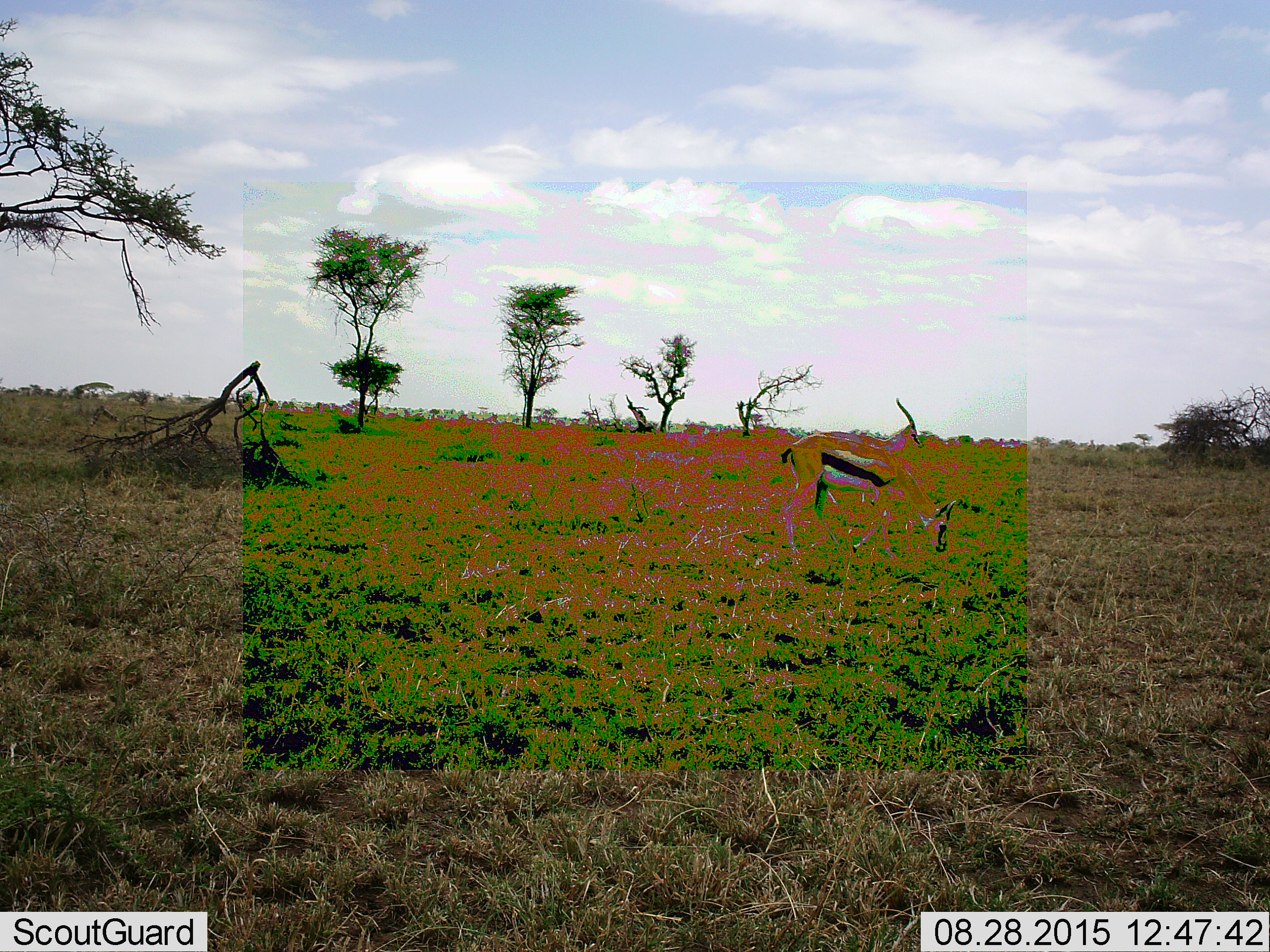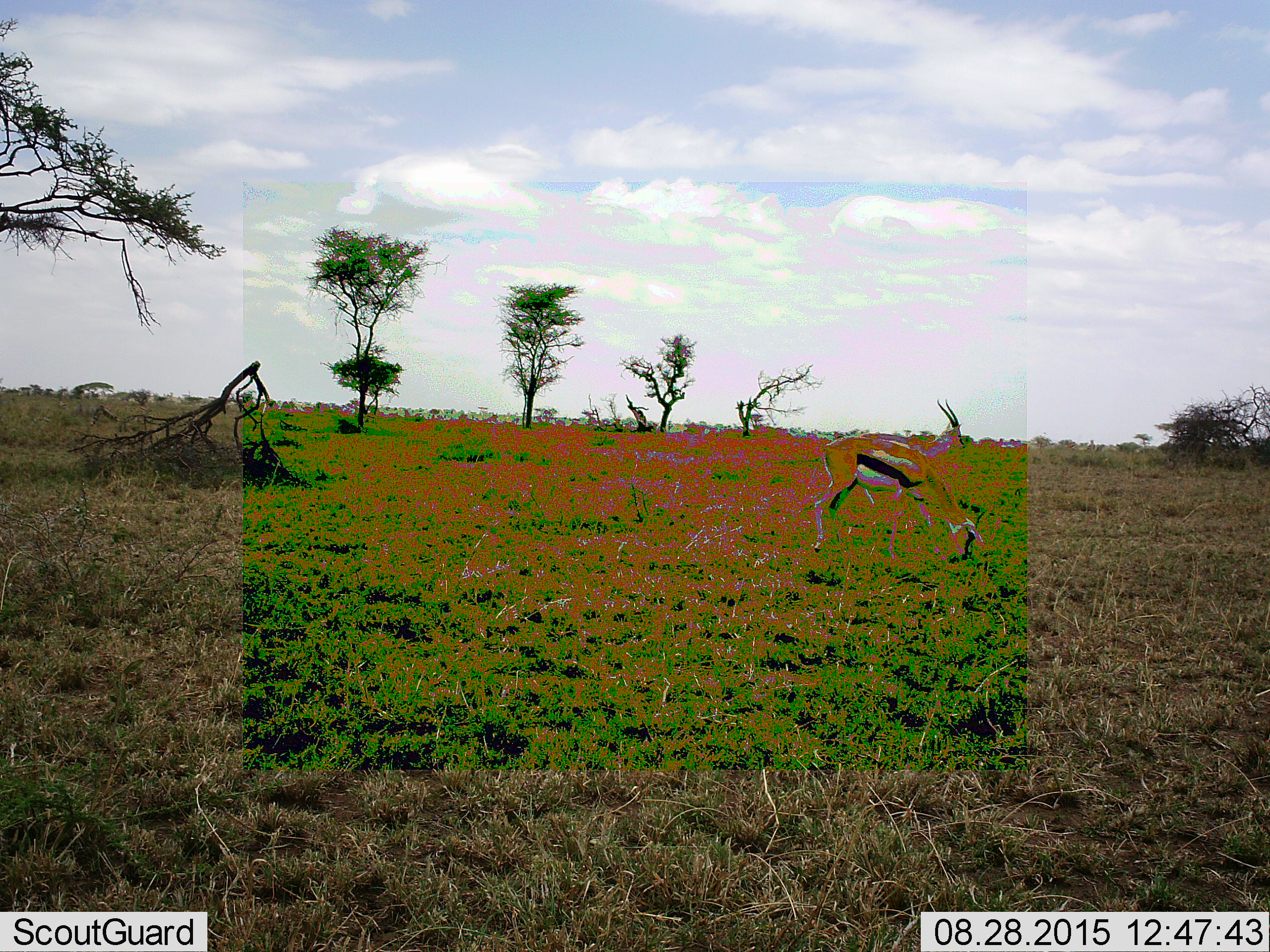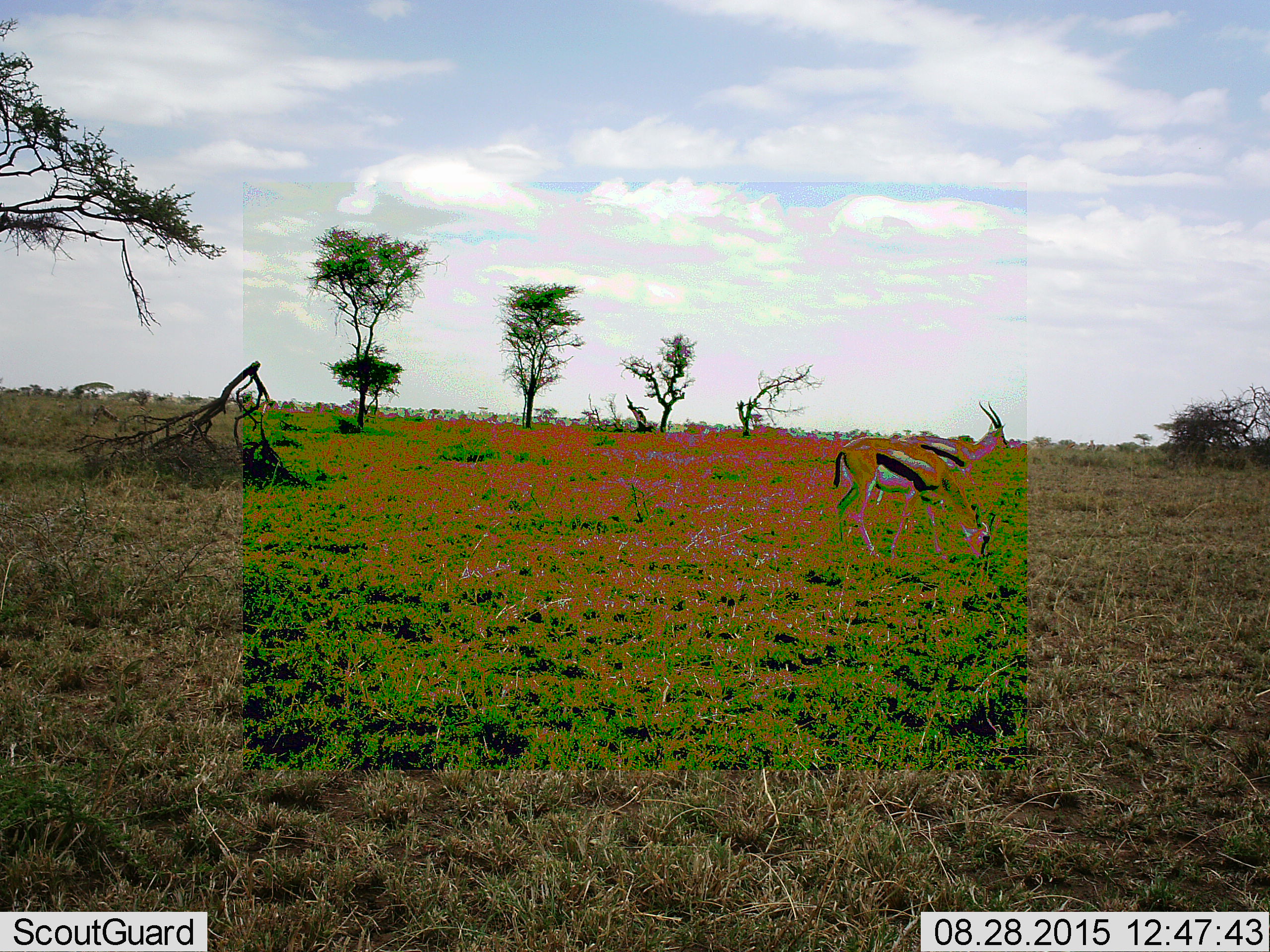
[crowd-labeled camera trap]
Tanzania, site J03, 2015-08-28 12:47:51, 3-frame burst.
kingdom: Animalia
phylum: Chordata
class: Mammalia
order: Artiodactyla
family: Bovidae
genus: Eudorcas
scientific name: Eudorcas thomsonii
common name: thomson's gazelle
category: gazellethomsons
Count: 2.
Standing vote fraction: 20%.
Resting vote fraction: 0%.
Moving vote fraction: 80%.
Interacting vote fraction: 10%.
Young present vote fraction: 0%.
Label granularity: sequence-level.